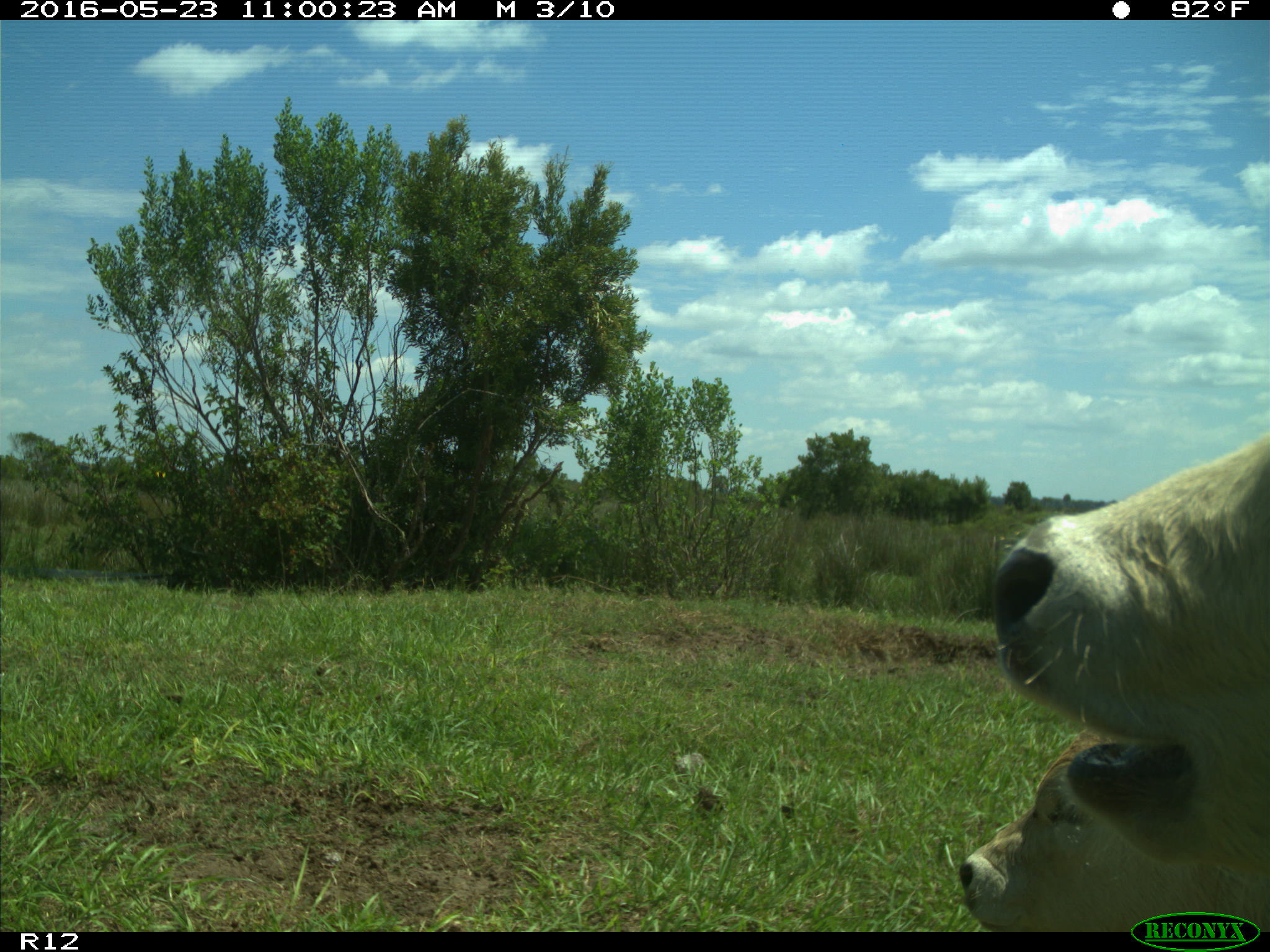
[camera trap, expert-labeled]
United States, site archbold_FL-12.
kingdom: Animalia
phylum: Chordata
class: Mammalia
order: Artiodactyla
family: Bovidae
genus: Bos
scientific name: Bos taurus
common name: domestic cow